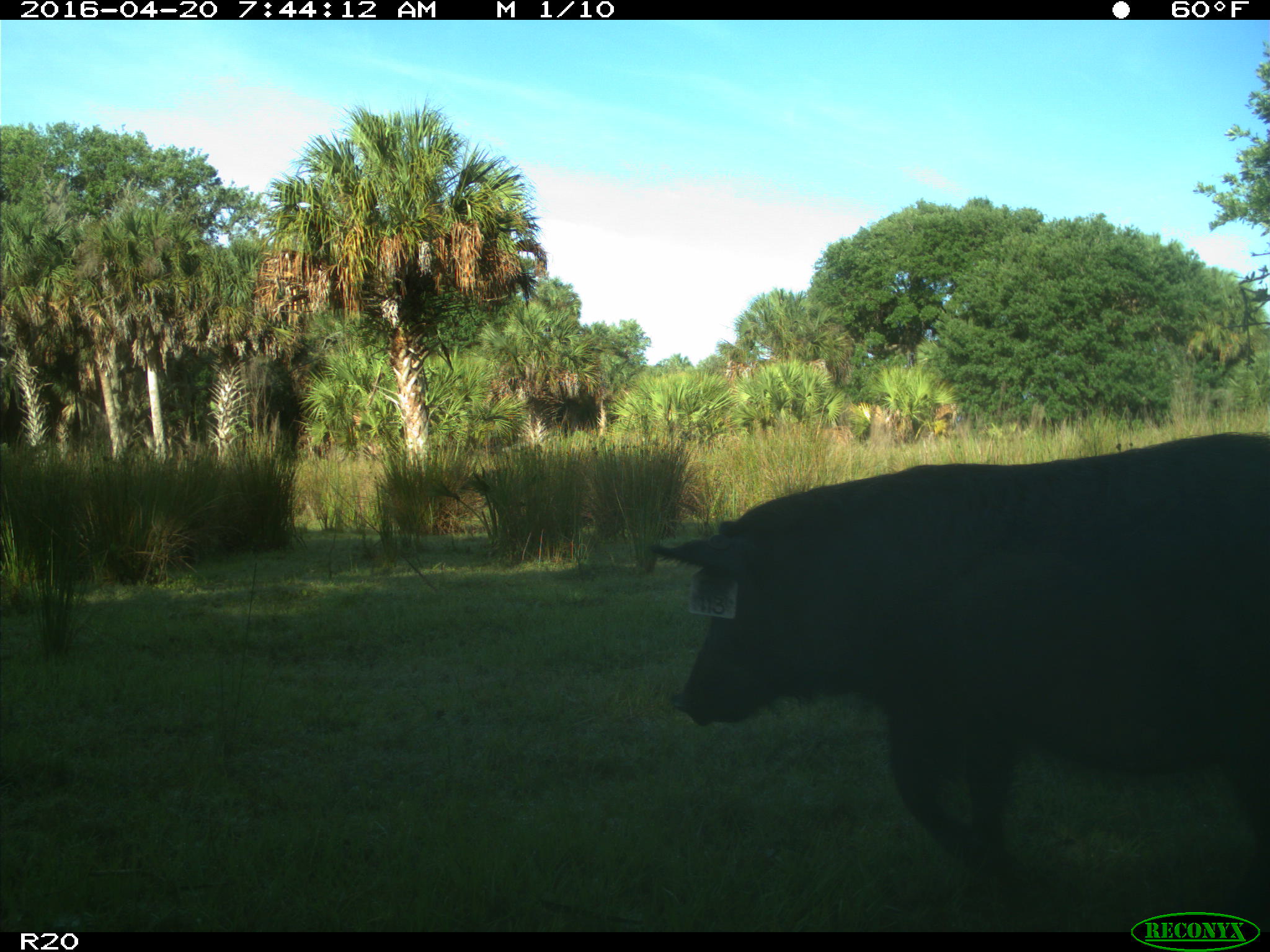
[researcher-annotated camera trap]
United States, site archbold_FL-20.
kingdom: Animalia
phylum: Chordata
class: Mammalia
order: Artiodactyla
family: Suidae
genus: Sus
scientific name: Sus scrofa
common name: wild boar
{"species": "Sus scrofa (wild boar)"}